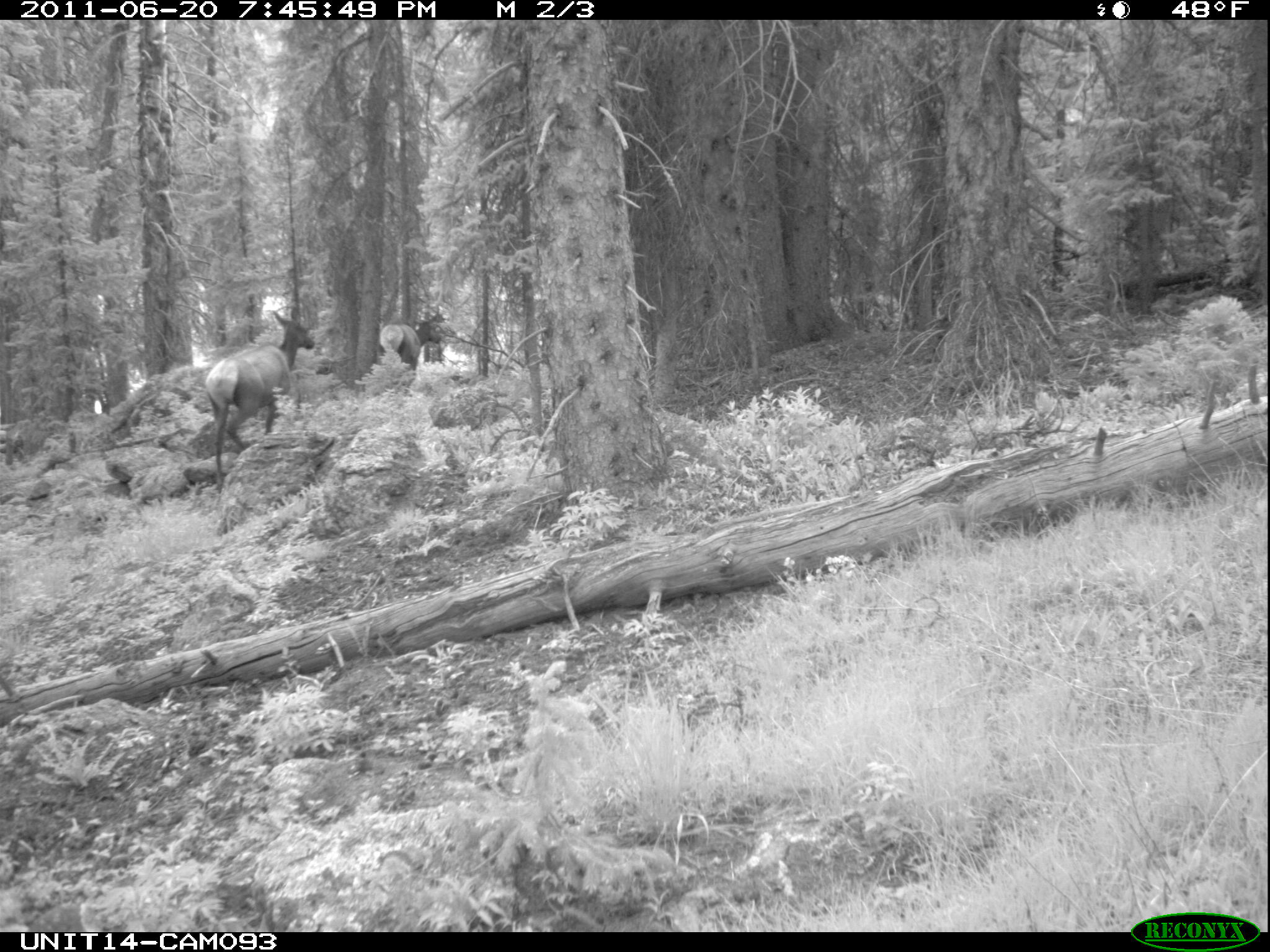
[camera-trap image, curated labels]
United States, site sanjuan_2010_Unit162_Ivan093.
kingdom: Animalia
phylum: Chordata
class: Mammalia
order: Artiodactyla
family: Cervidae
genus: Cervus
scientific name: Cervus elaphus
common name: red deer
Cervus elaphus (red deer).